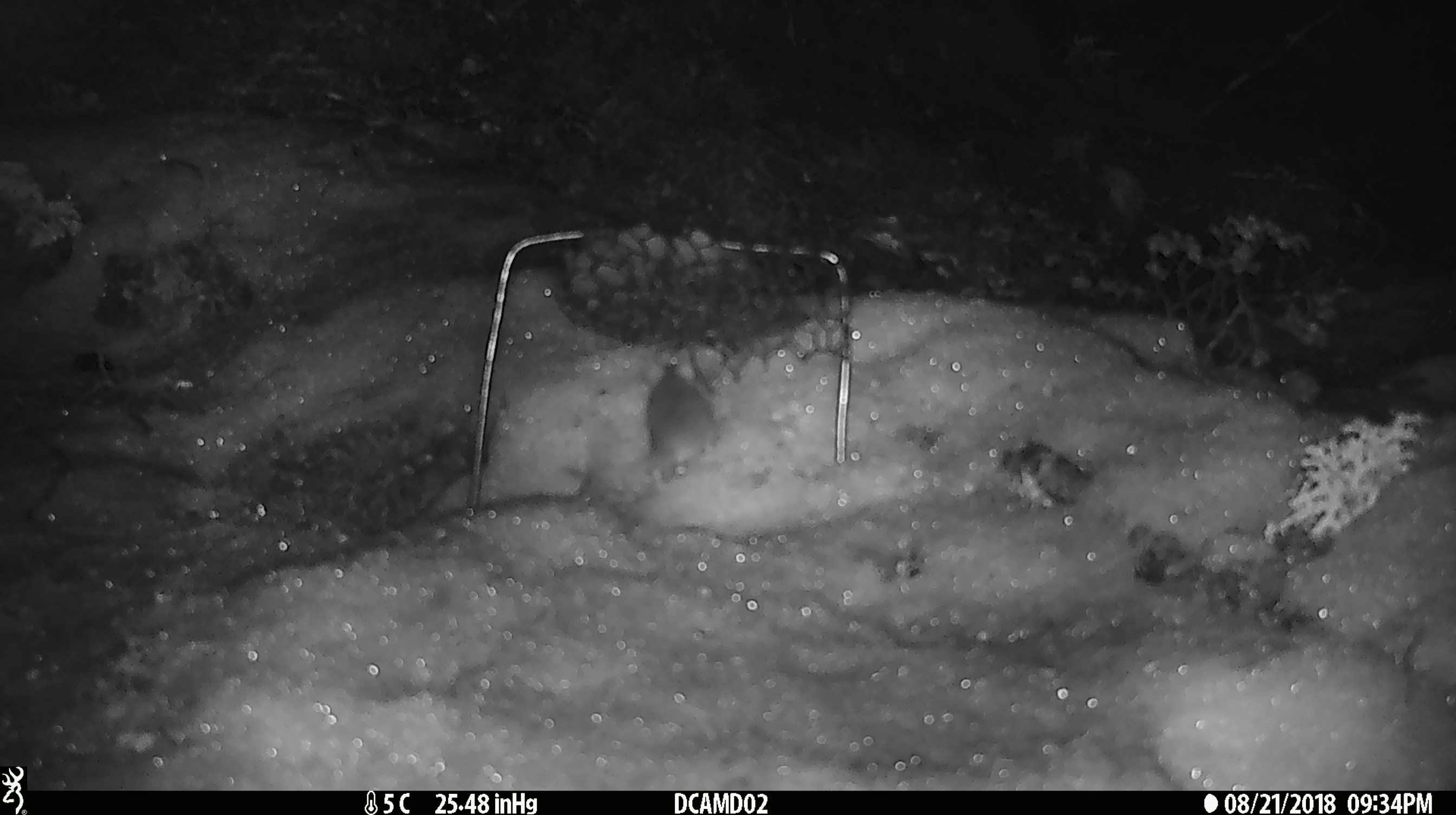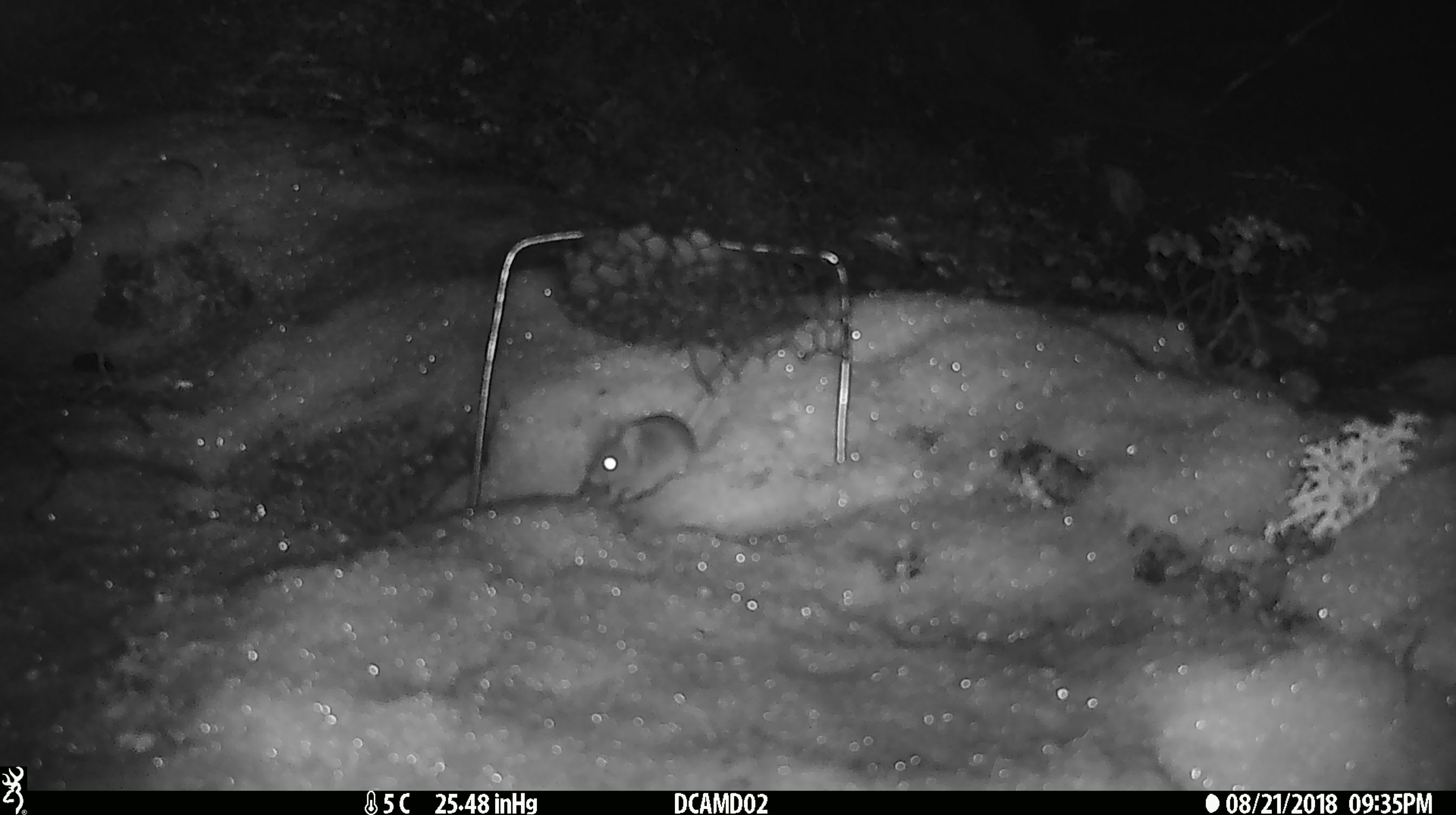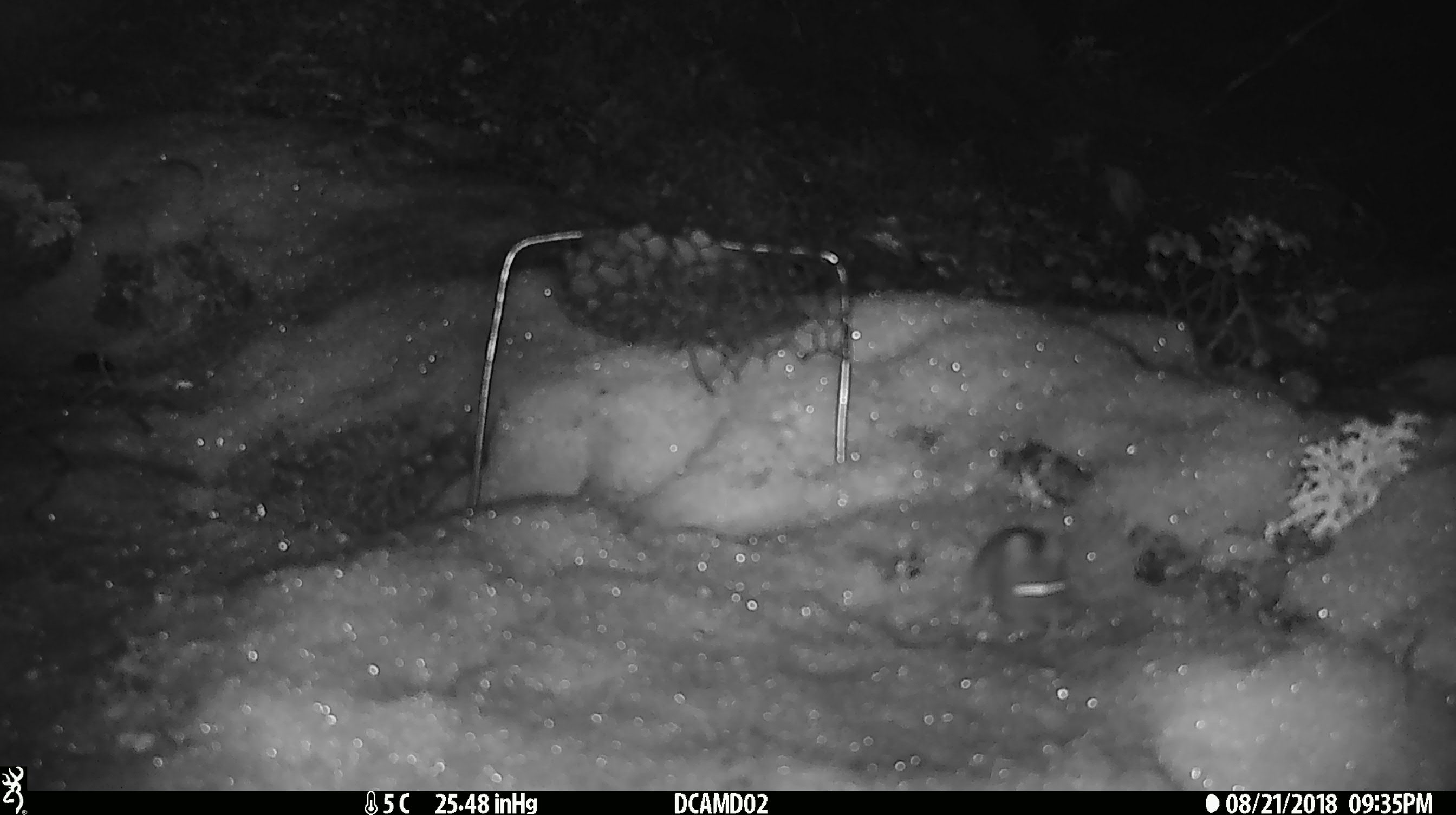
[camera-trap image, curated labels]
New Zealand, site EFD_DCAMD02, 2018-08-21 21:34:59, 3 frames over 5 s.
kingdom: Animalia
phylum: Chordata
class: Mammalia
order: Rodentia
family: Muridae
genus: Mus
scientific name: Mus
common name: mouse